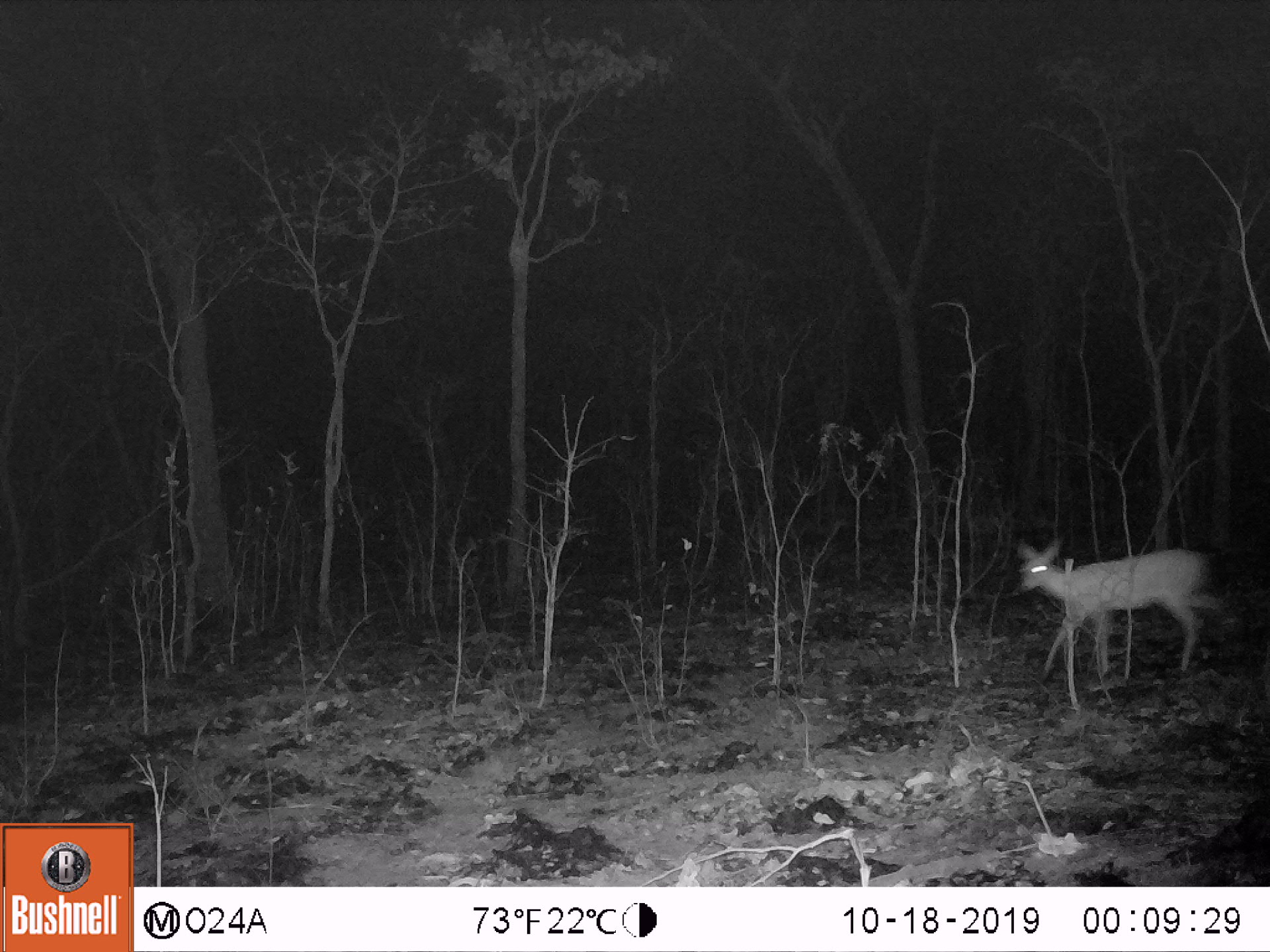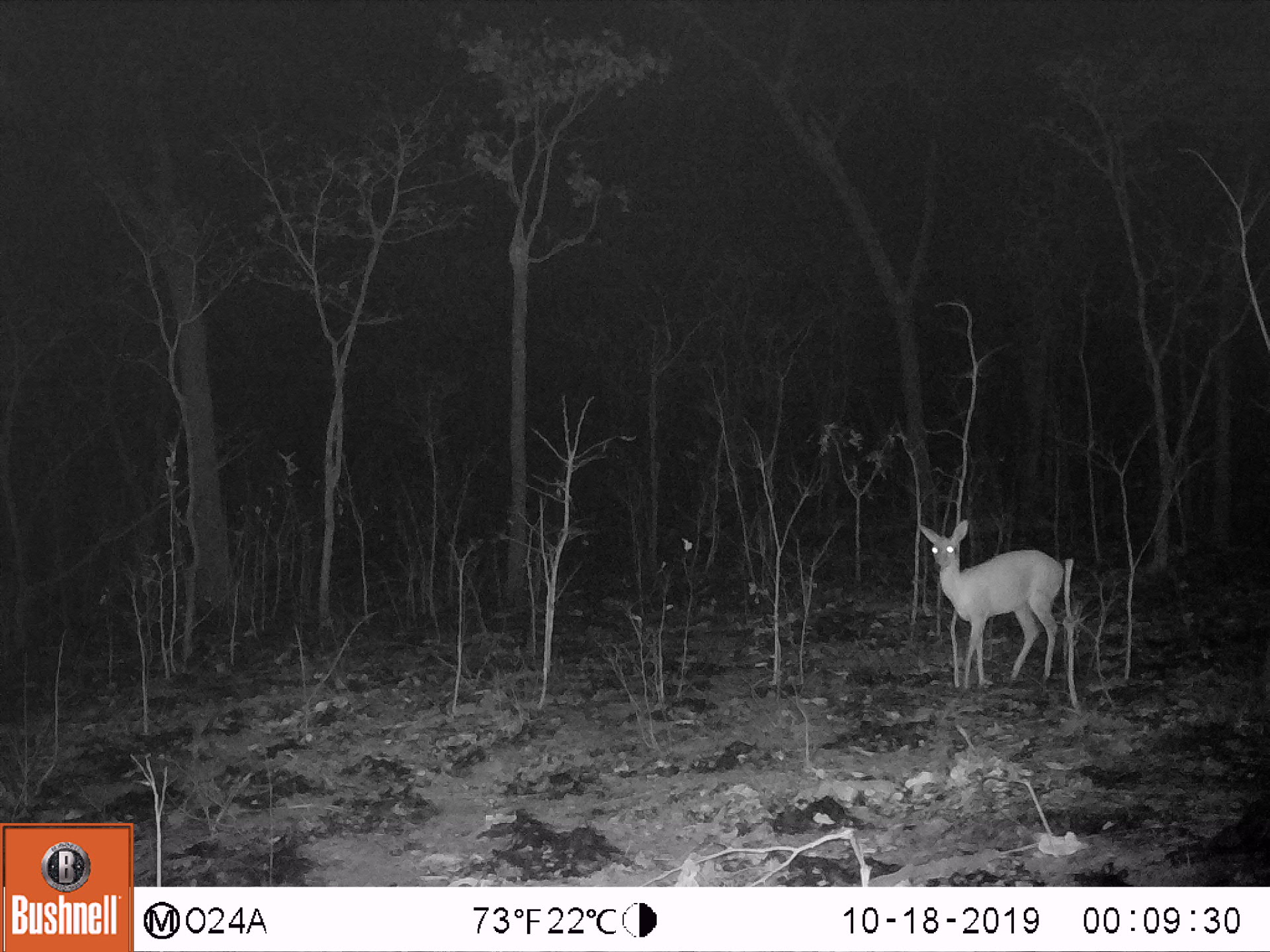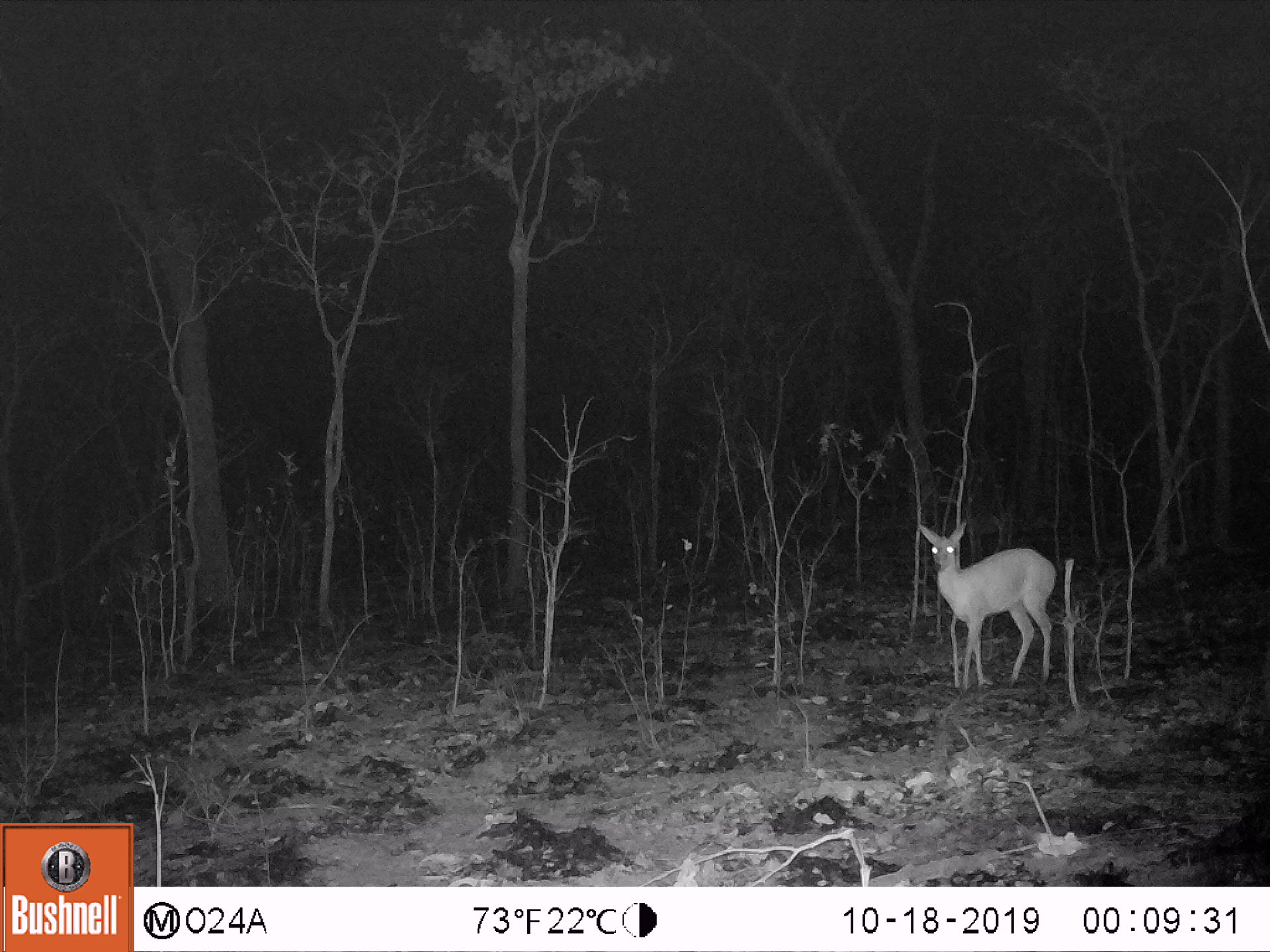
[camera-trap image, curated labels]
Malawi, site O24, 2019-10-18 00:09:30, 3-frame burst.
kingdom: Animalia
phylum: Chordata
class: Mammalia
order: Artiodactyla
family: Bovidae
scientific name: Antilopinae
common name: small antelope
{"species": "small antelope (Antilopinae)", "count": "1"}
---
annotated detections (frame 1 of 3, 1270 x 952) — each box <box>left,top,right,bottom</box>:
small antelope: <box>1015,534,1231,685</box>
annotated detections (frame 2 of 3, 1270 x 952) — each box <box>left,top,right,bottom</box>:
small antelope: <box>911,517,1068,691</box>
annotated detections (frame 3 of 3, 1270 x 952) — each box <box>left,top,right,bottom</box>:
small antelope: <box>911,514,1063,687</box>